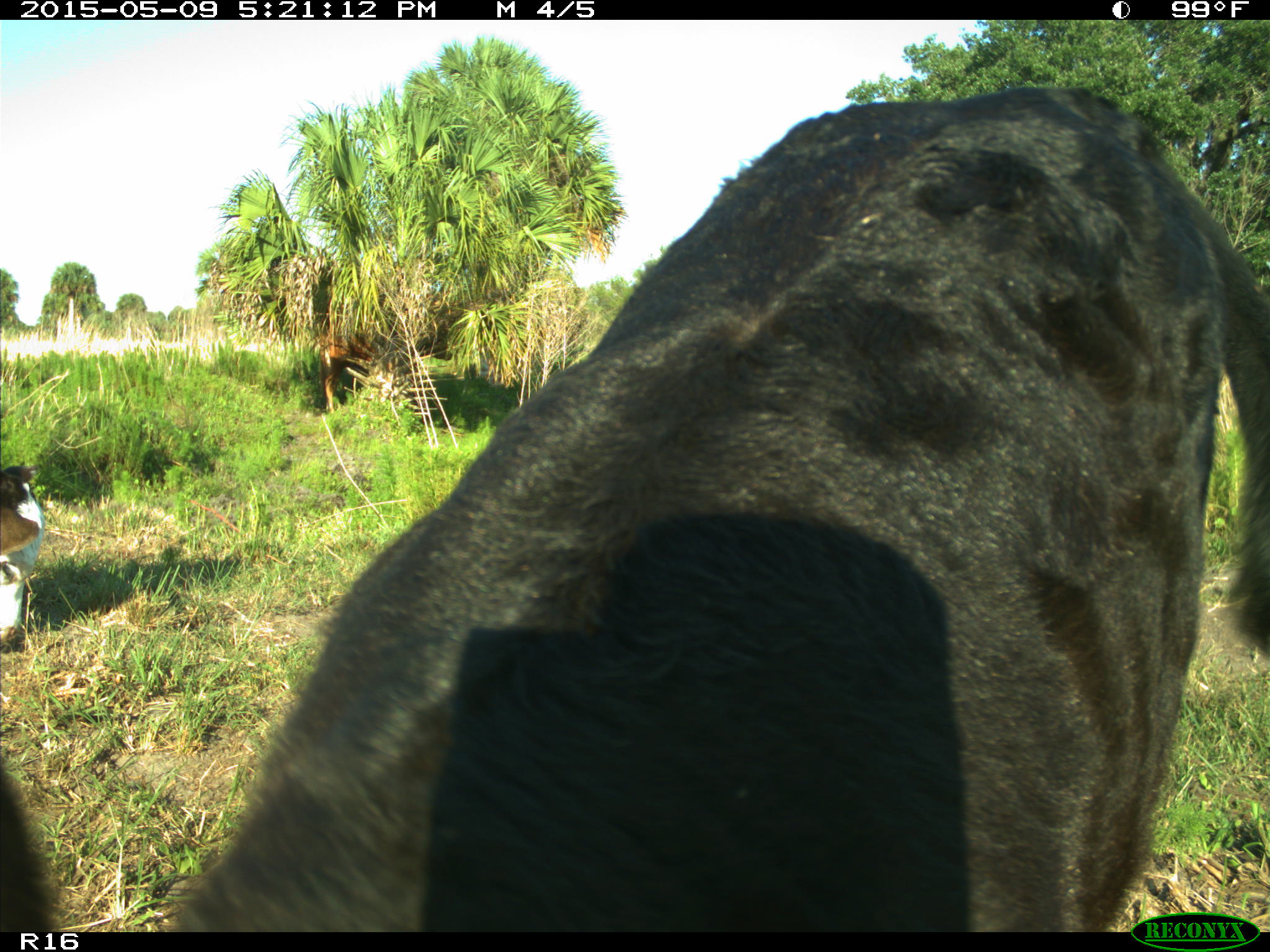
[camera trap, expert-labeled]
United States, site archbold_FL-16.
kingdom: Animalia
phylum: Chordata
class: Mammalia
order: Artiodactyla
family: Suidae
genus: Sus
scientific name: Sus scrofa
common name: wild boar